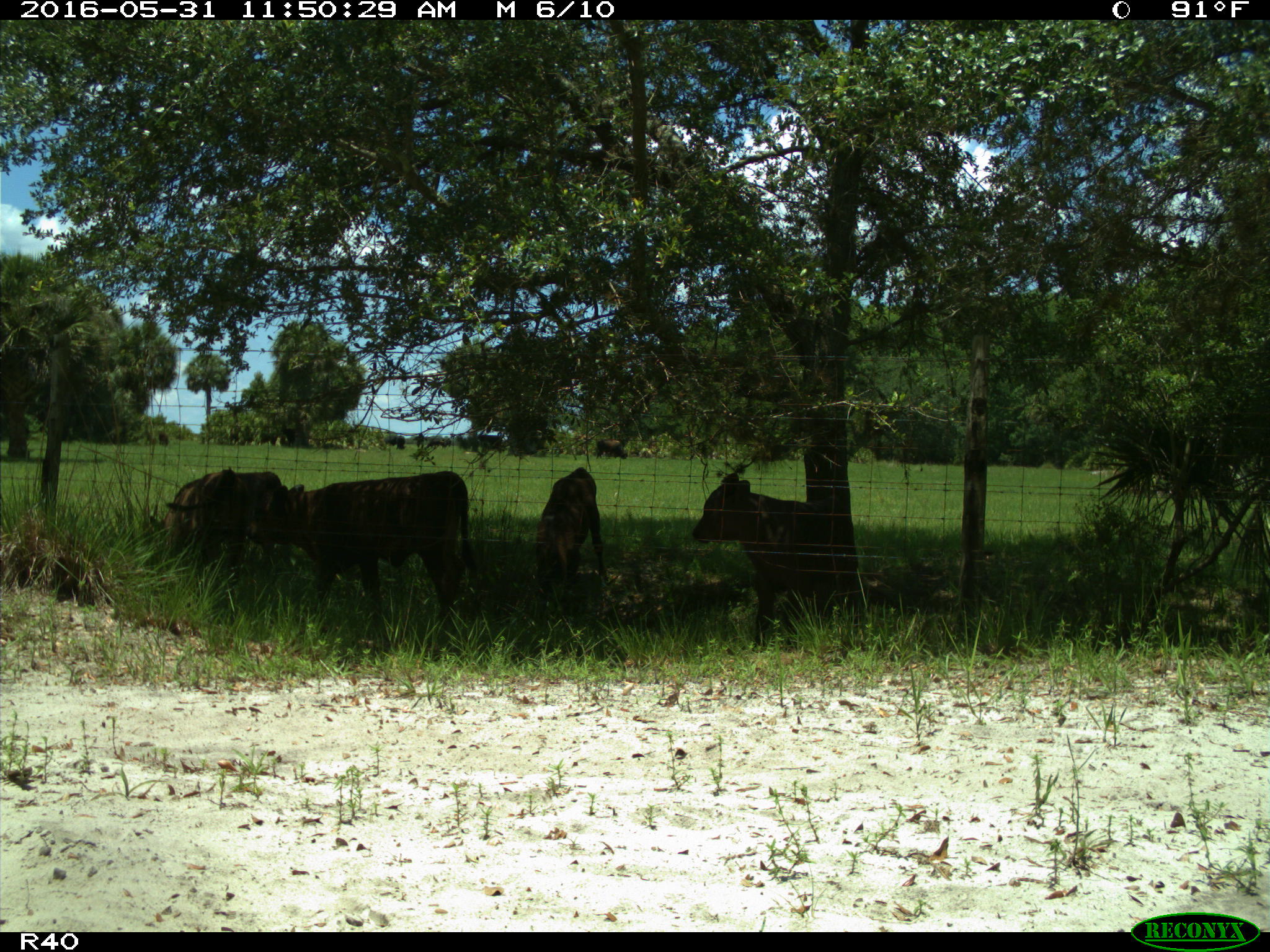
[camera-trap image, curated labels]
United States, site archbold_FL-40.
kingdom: Animalia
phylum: Chordata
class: Mammalia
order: Artiodactyla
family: Bovidae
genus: Bos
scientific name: Bos taurus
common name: domestic cow